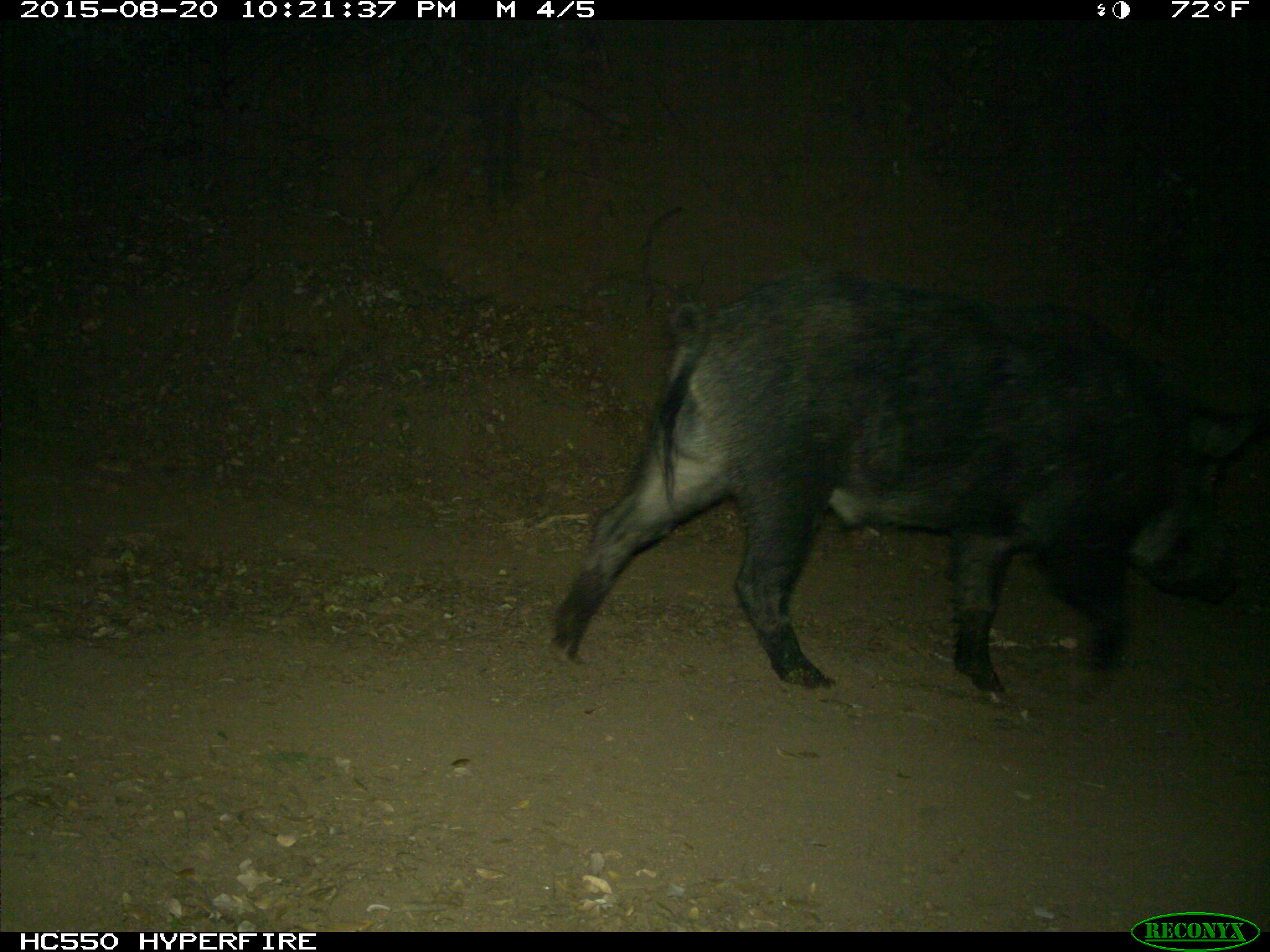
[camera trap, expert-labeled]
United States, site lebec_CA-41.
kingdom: Animalia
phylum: Chordata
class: Mammalia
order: Artiodactyla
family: Suidae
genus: Sus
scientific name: Sus scrofa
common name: wild boar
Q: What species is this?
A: Sus scrofa (wild boar).